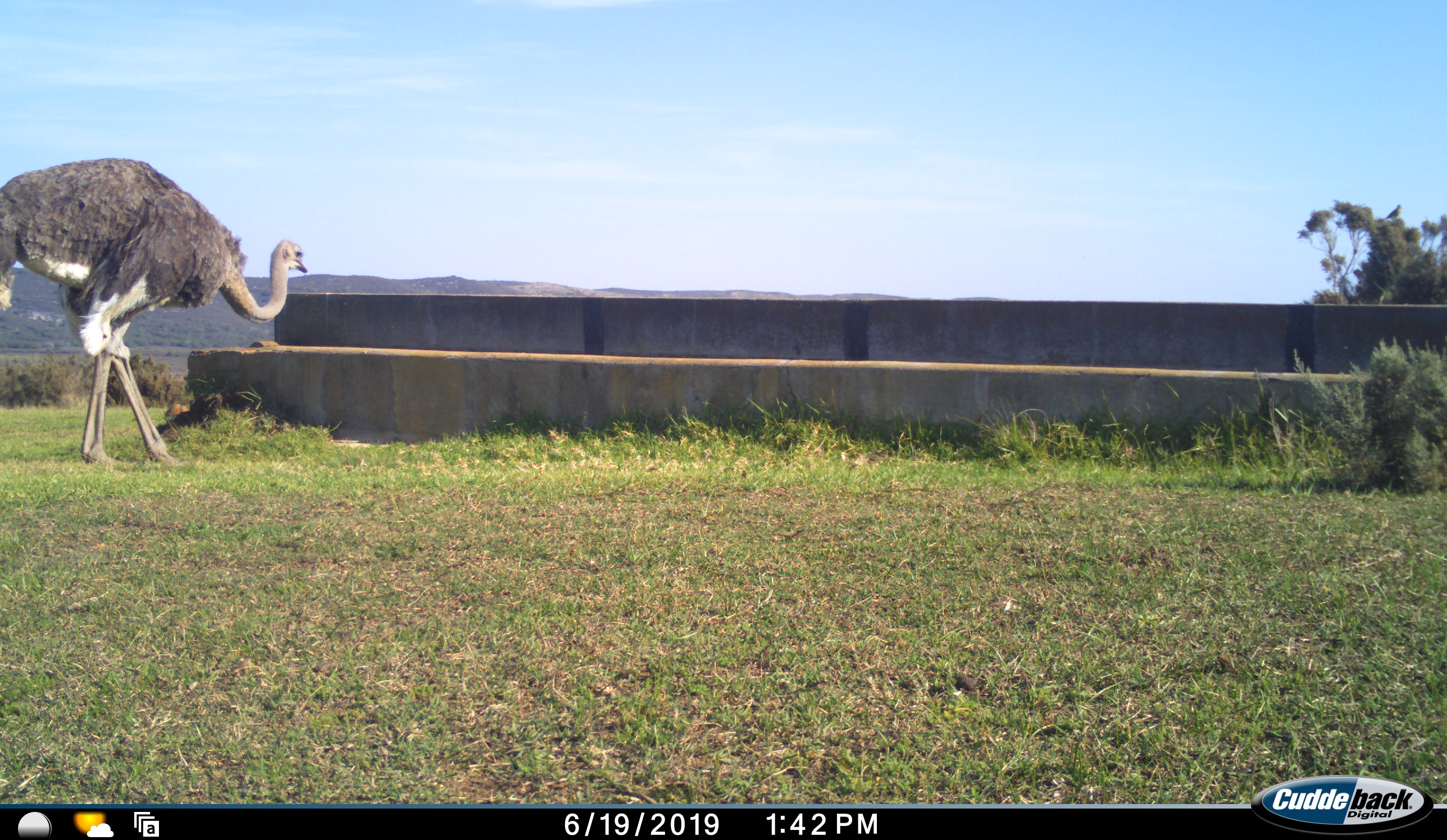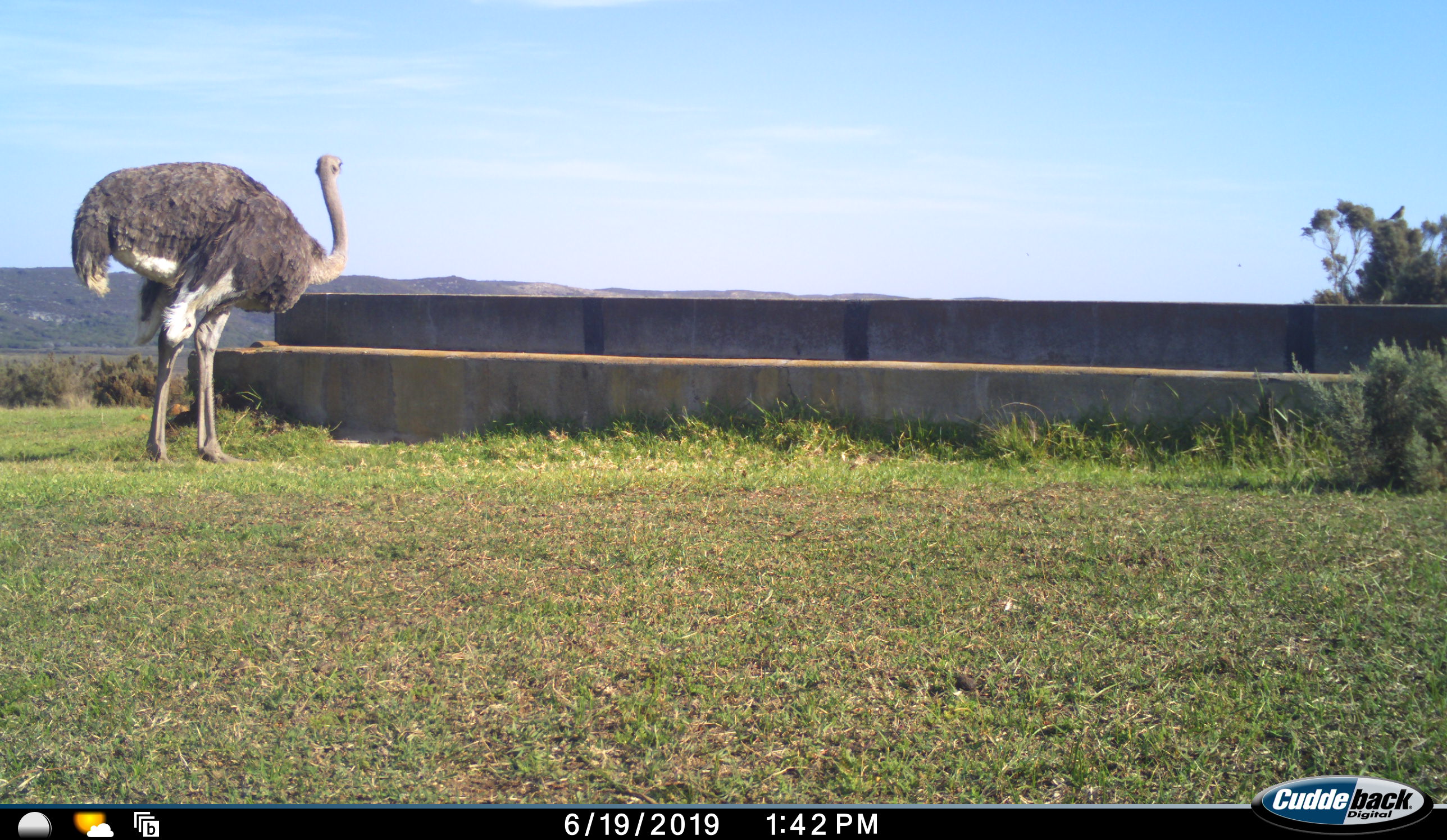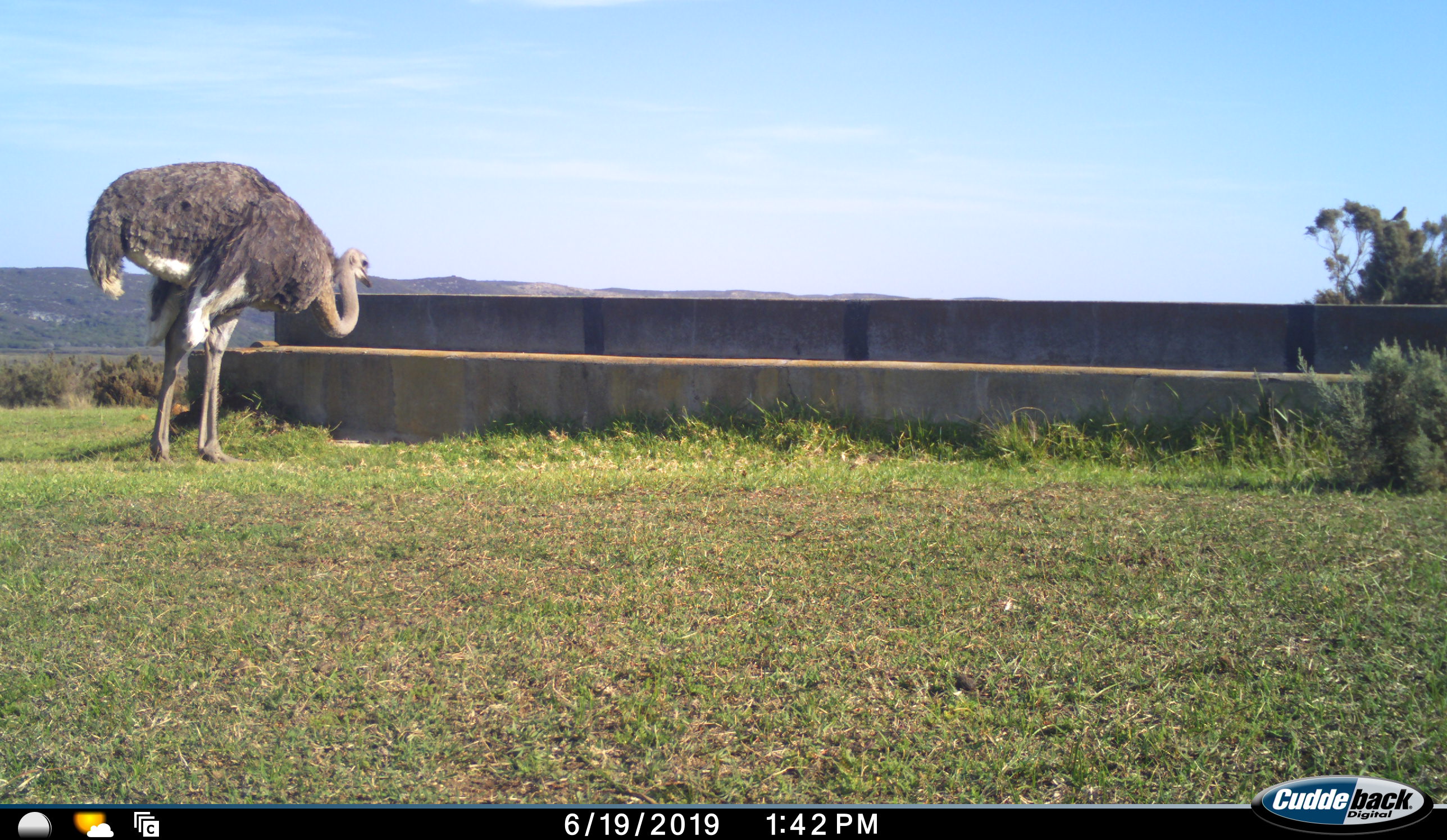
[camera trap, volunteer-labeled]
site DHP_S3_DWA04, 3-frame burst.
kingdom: Animalia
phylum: Chordata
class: Aves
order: Struthioniformes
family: Struthionidae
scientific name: Struthionidae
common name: ostrich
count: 1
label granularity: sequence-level